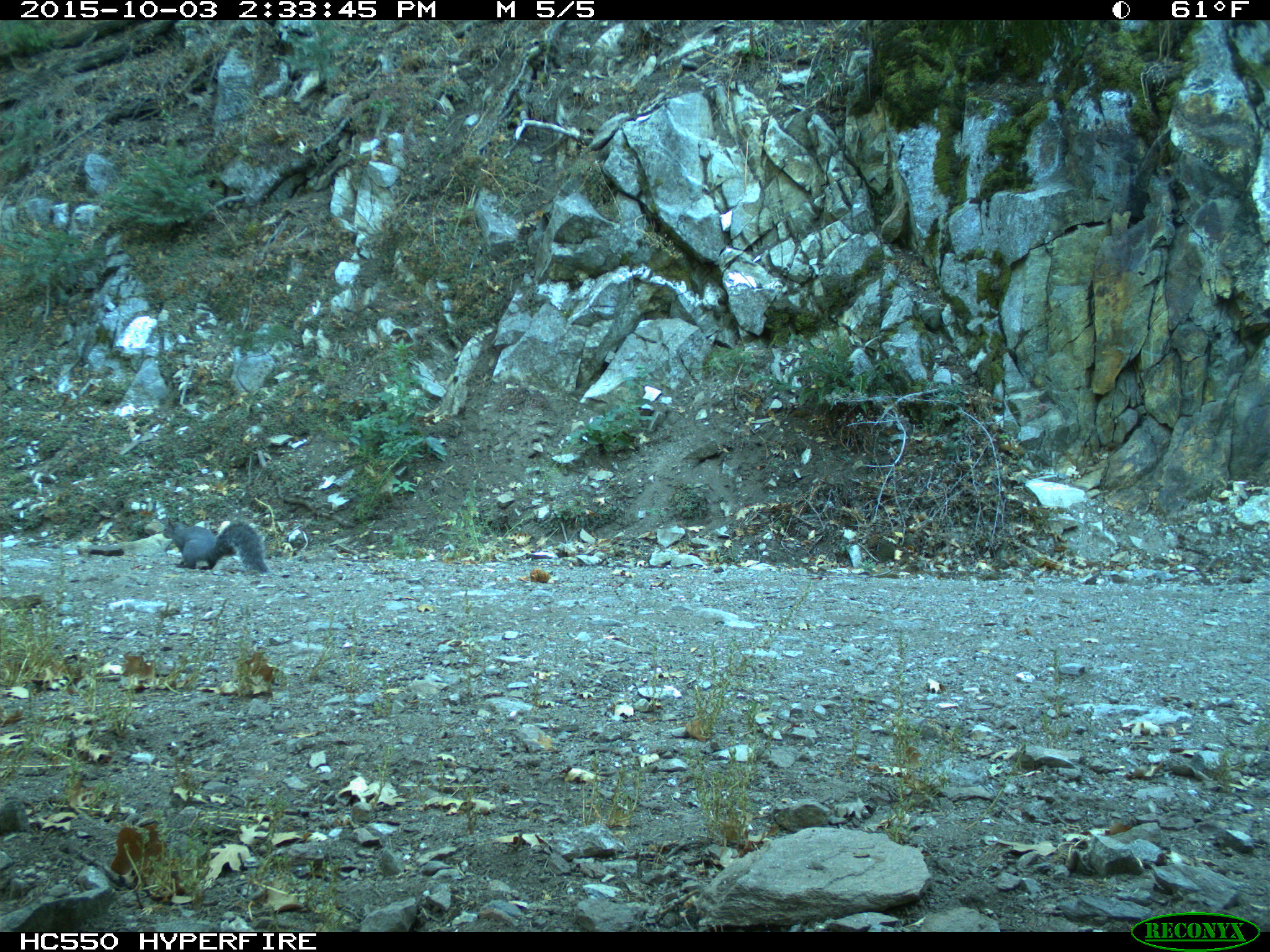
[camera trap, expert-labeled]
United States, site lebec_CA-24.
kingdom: Animalia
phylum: Chordata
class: Mammalia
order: Rodentia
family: Sciuridae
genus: Sciurus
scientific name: Sciurus carolinensis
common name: eastern gray squirrel